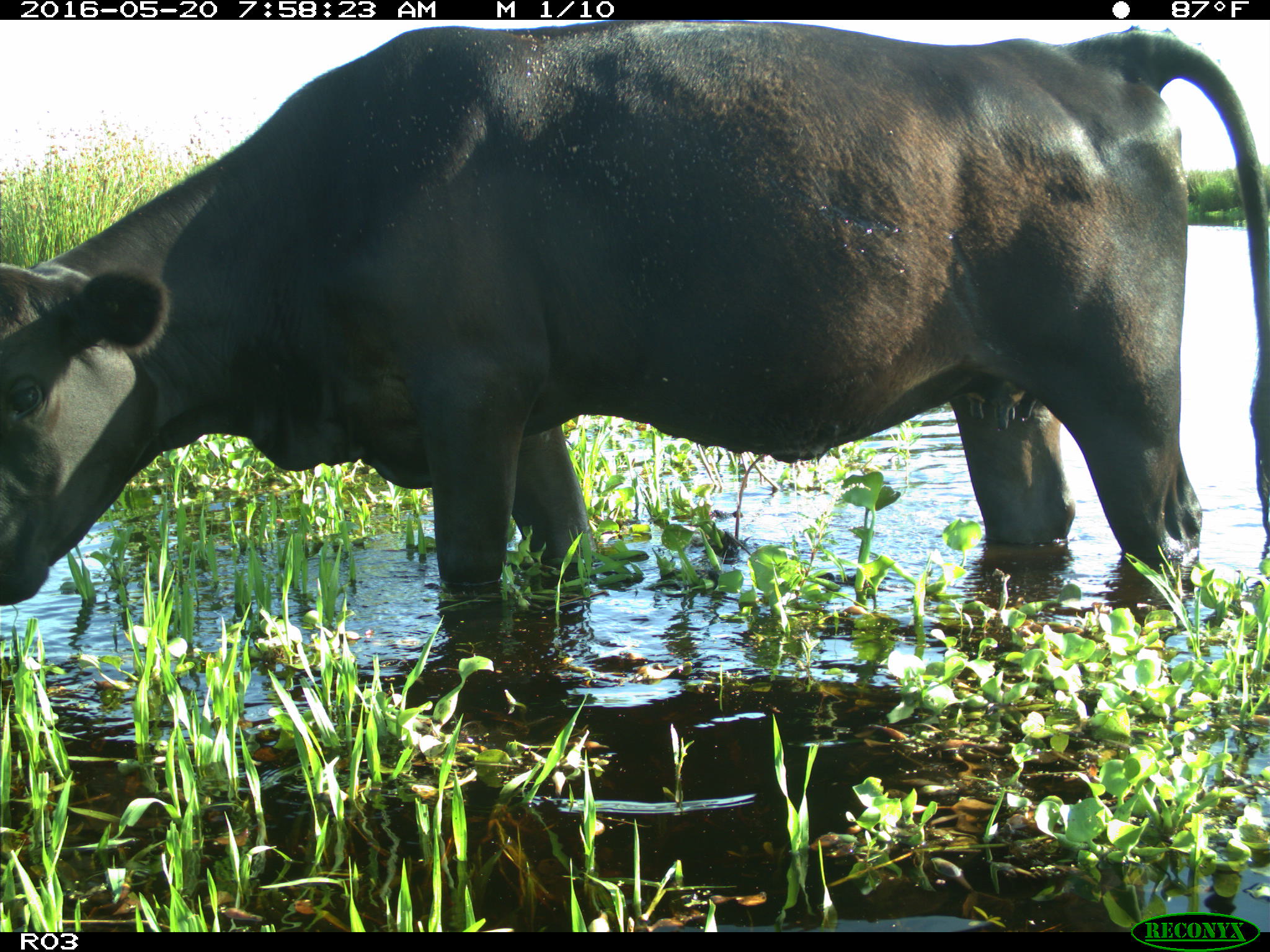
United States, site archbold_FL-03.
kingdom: Animalia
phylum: Chordata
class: Mammalia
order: Artiodactyla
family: Bovidae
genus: Bos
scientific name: Bos taurus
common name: domestic cow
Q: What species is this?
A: Bos taurus (domestic cow).